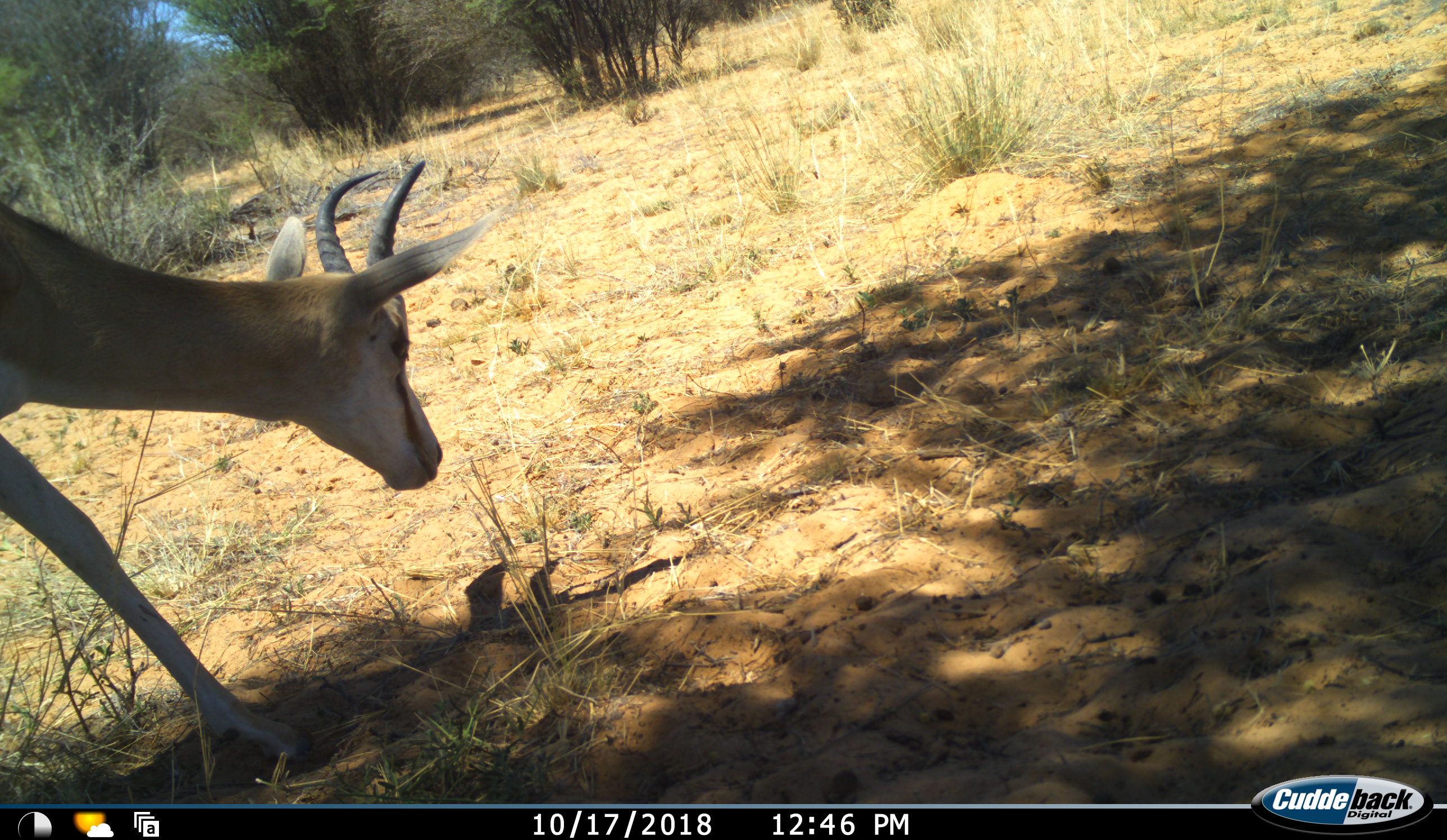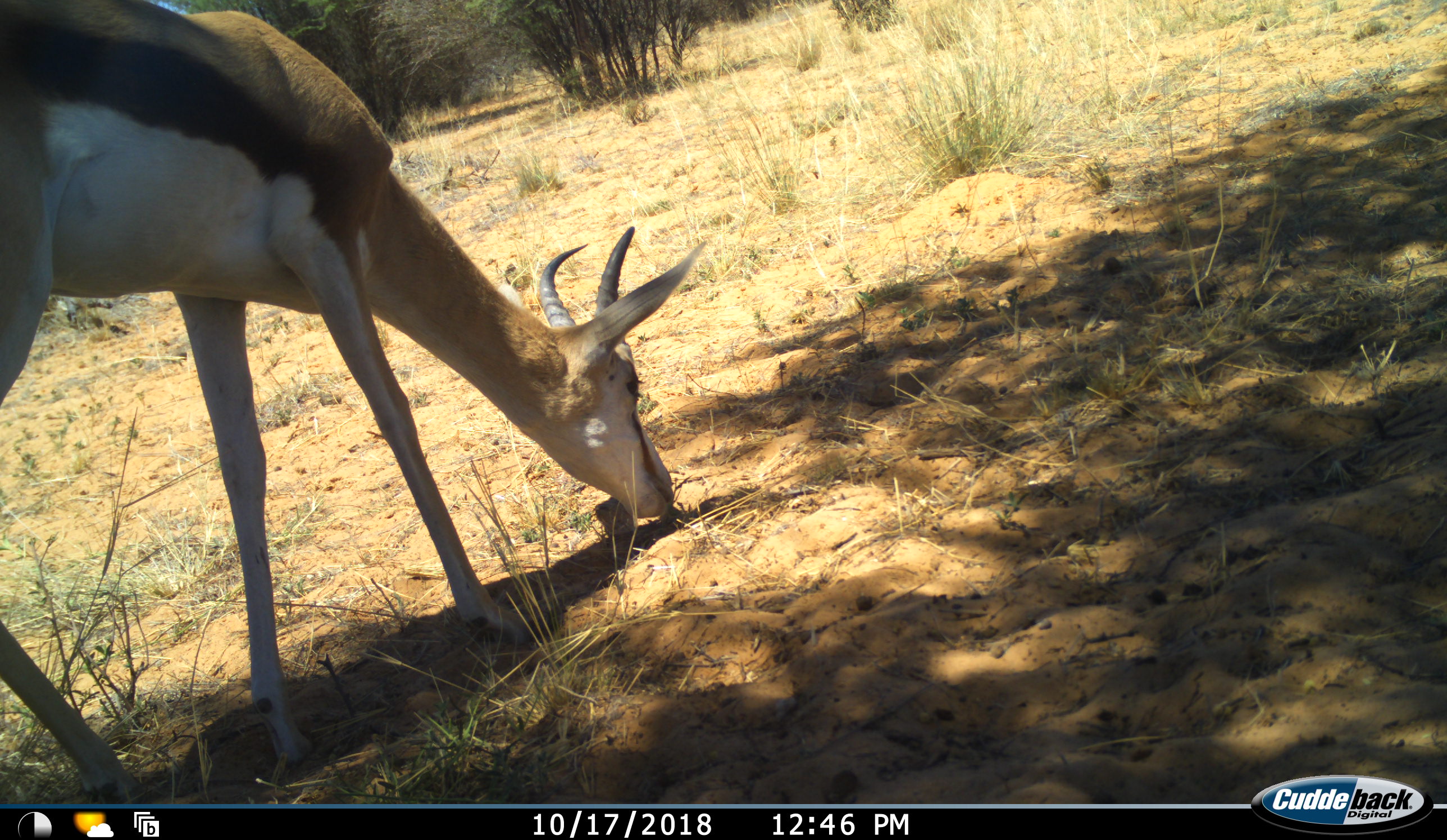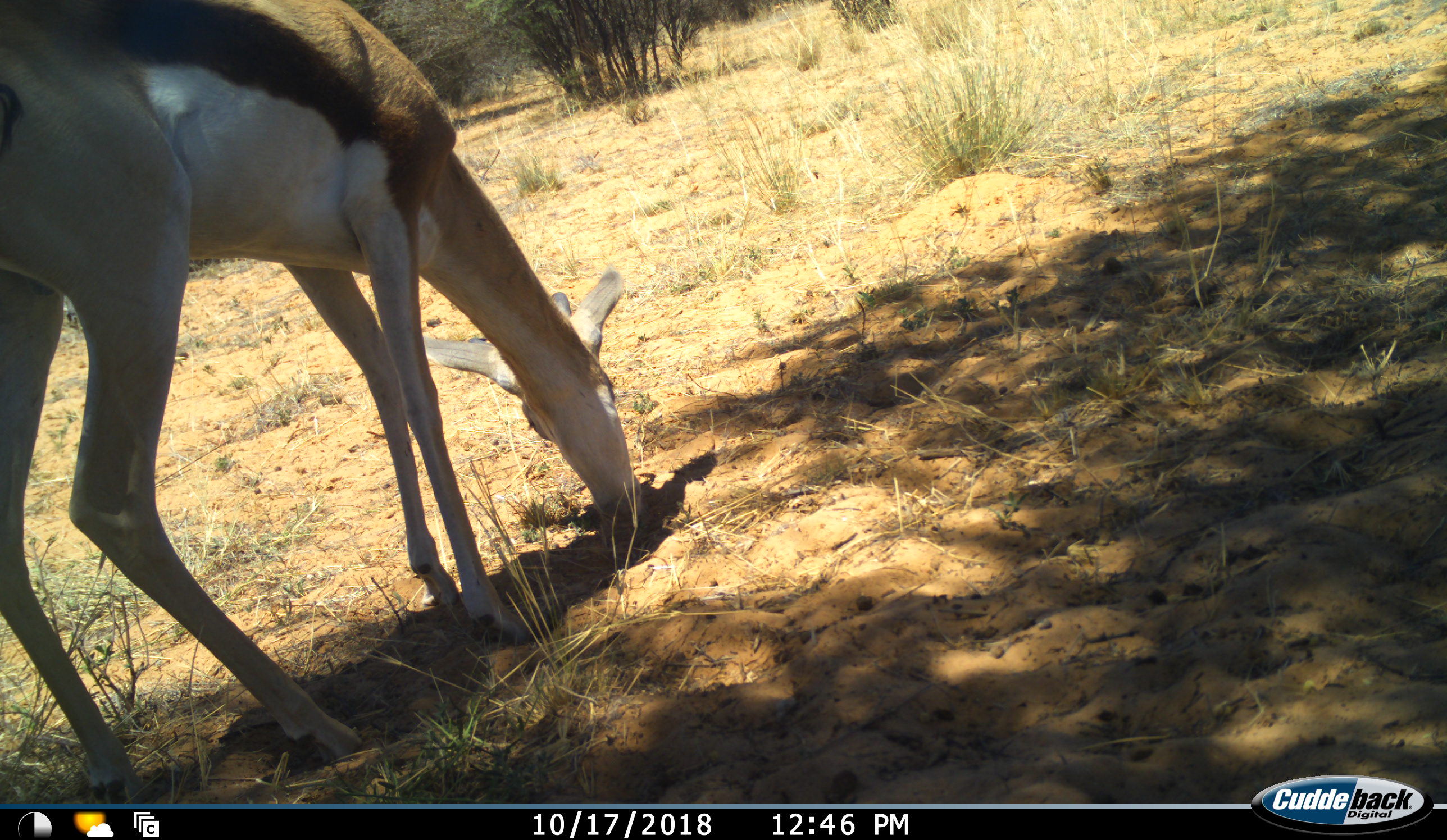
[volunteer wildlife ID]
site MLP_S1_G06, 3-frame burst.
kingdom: Animalia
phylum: Chordata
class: Mammalia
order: Artiodactyla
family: Bovidae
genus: Antidorcas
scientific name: Antidorcas marsupialis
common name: springbok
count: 1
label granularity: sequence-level